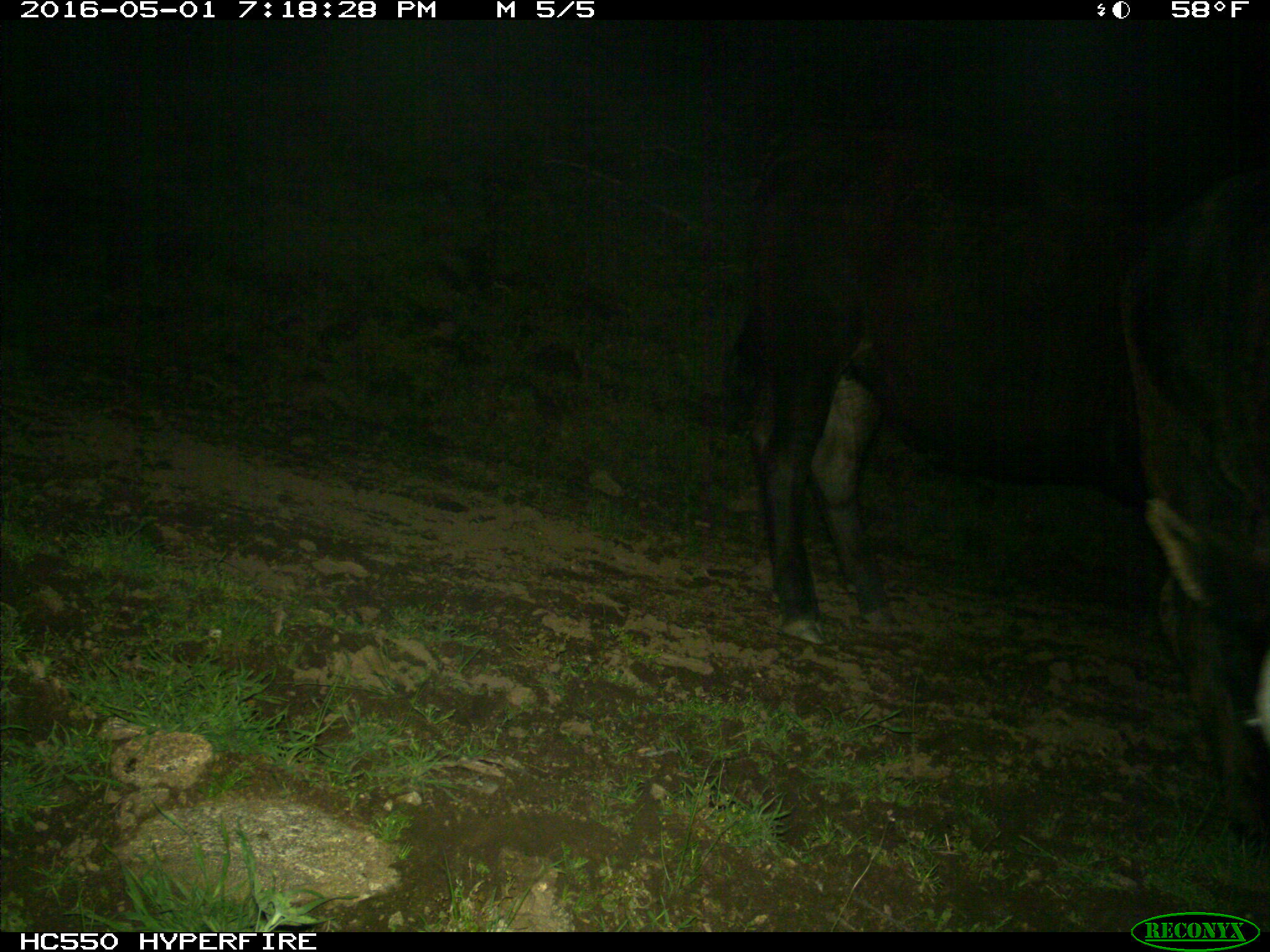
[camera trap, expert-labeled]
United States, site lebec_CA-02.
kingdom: Animalia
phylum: Chordata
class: Mammalia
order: Artiodactyla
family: Bovidae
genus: Bos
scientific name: Bos taurus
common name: domestic cow